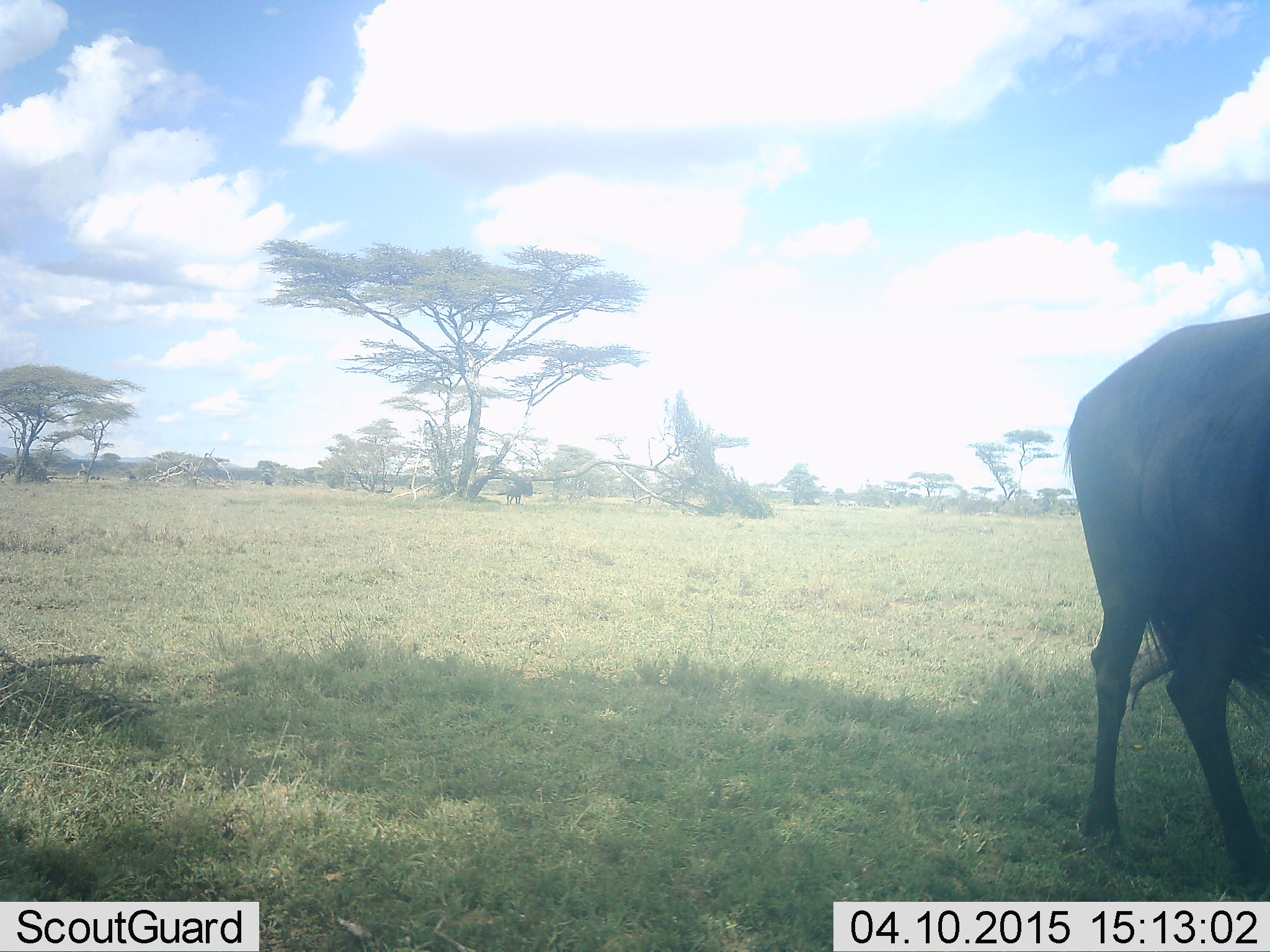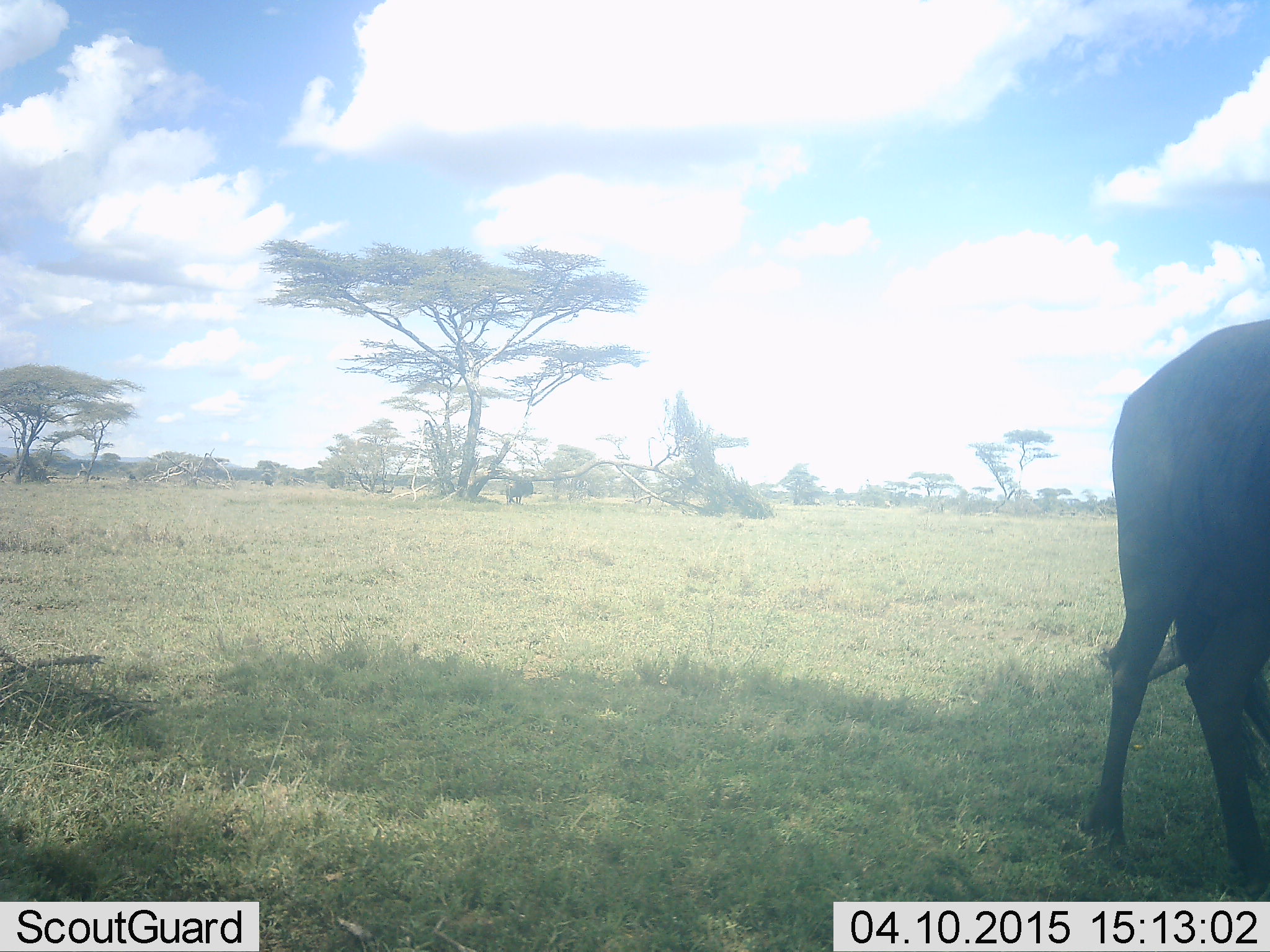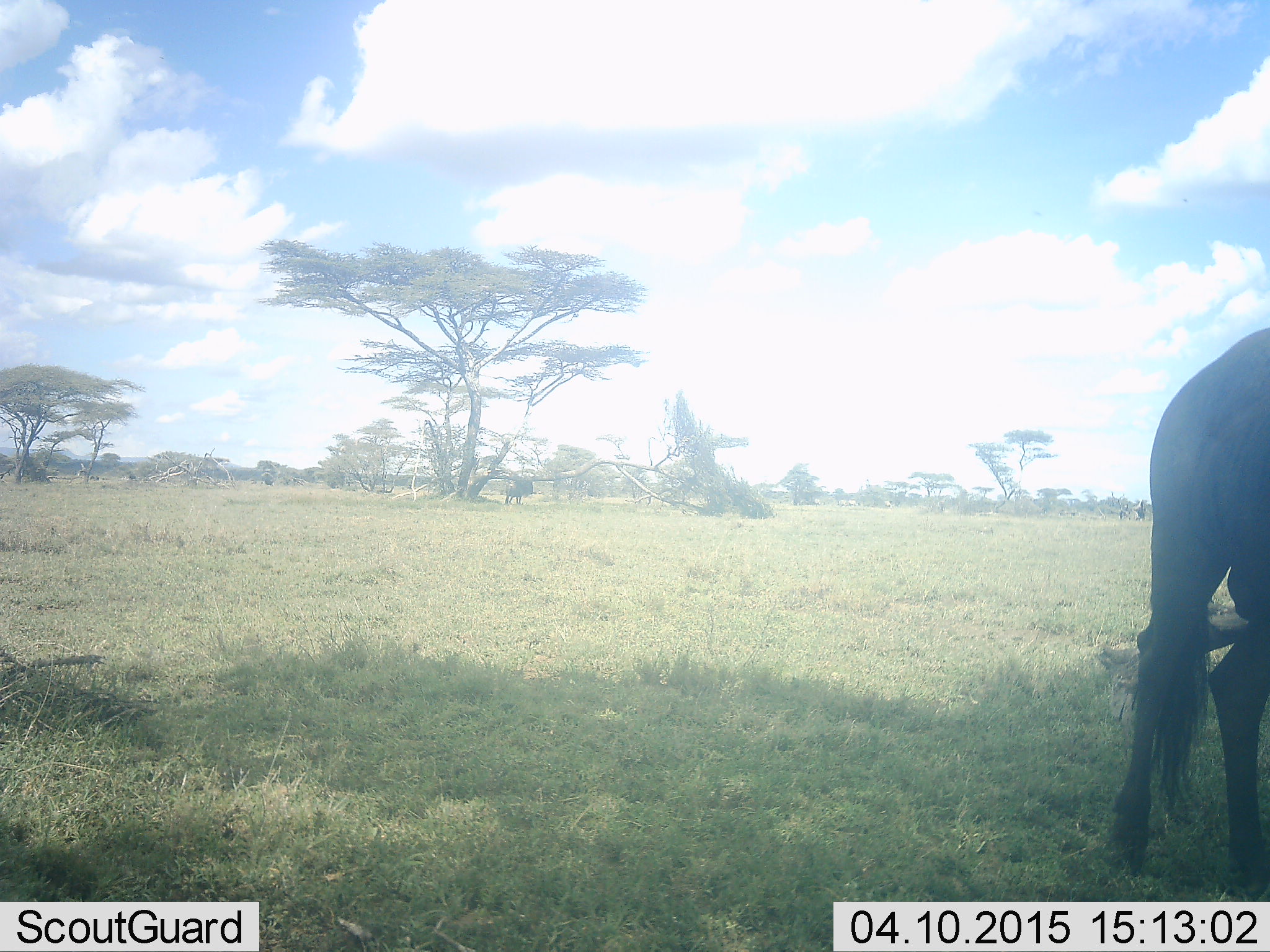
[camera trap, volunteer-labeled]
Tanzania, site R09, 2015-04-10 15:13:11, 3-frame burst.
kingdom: Animalia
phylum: Chordata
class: Mammalia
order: Artiodactyla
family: Bovidae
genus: Connochaetes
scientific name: Connochaetes taurinus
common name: blue wildebeest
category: wildebeest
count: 1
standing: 70%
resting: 0%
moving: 30%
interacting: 0%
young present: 0%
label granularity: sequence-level